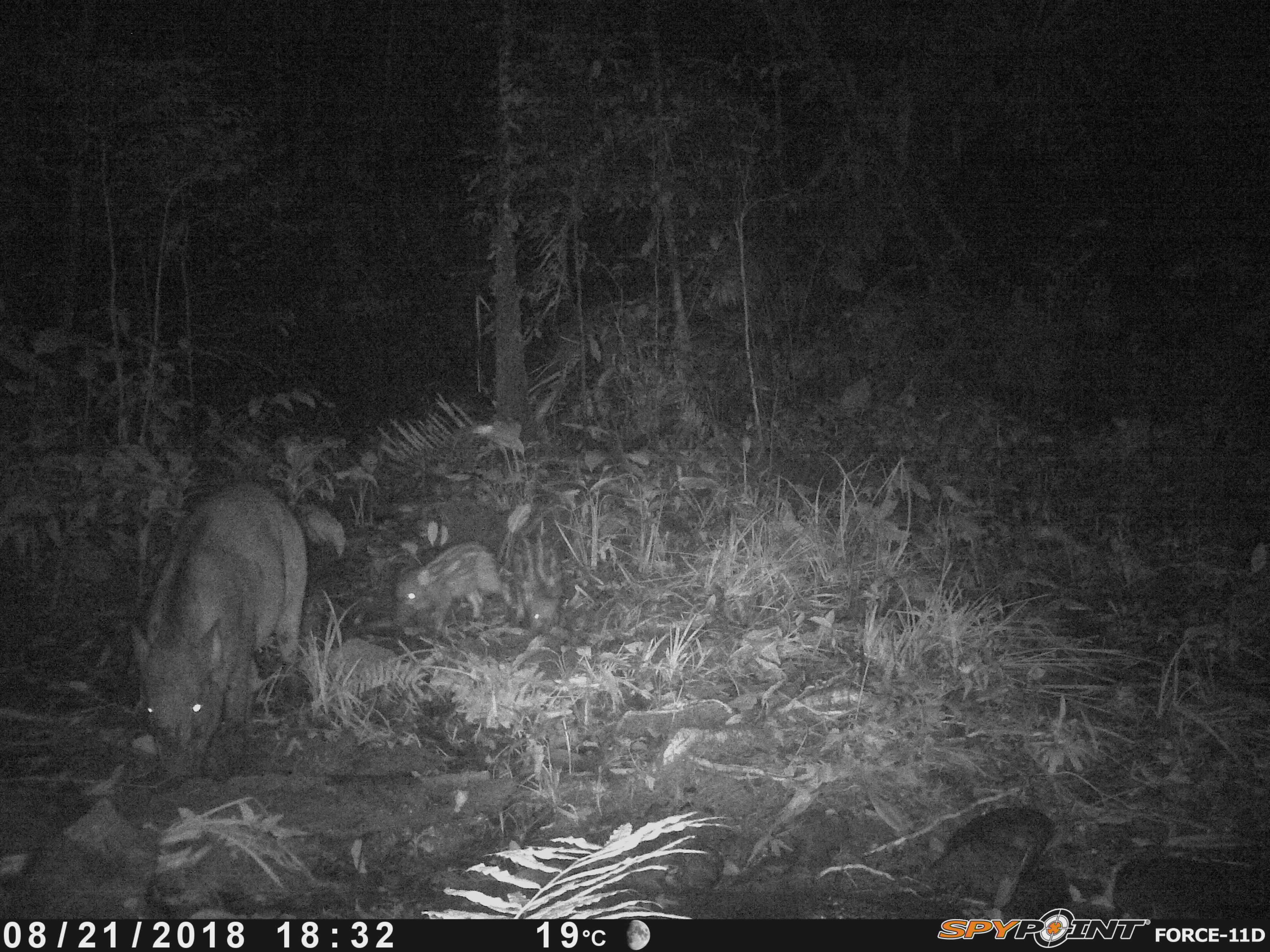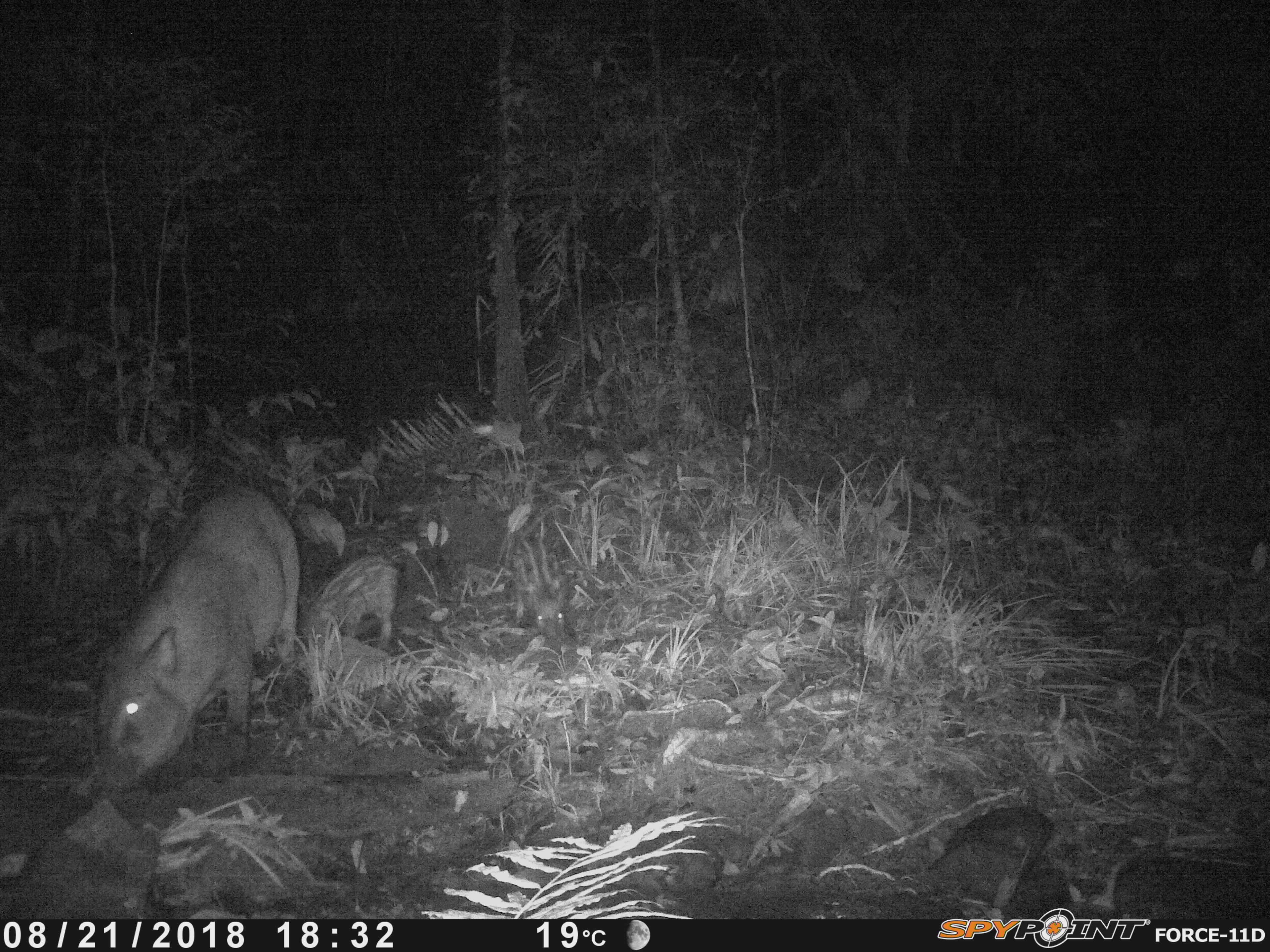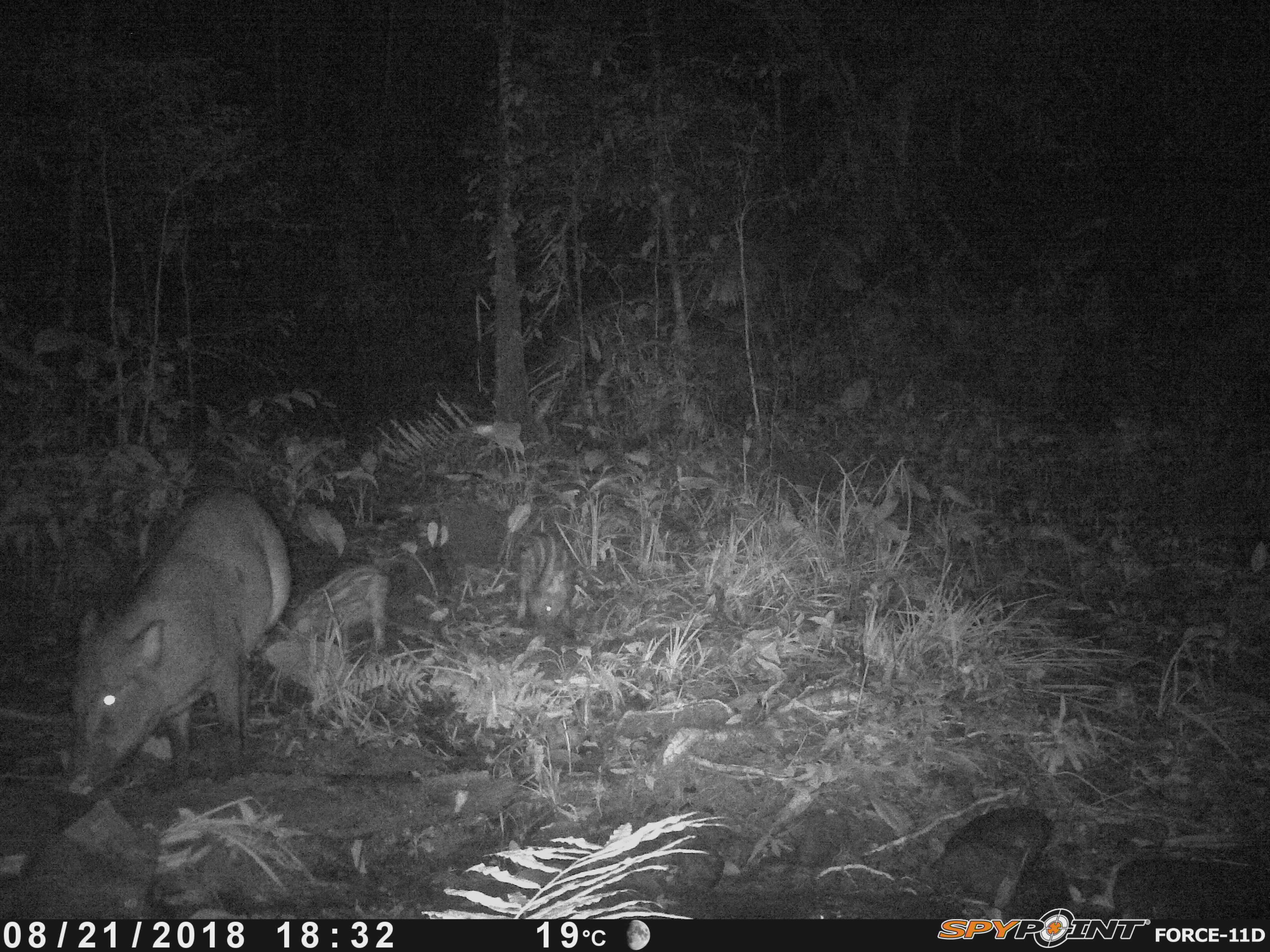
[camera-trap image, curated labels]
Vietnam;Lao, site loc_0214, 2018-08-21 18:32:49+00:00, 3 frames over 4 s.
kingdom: Animalia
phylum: Chordata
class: Mammalia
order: Artiodactyla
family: Suidae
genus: Sus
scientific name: Sus scrofa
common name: eurasian wild pig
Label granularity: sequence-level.